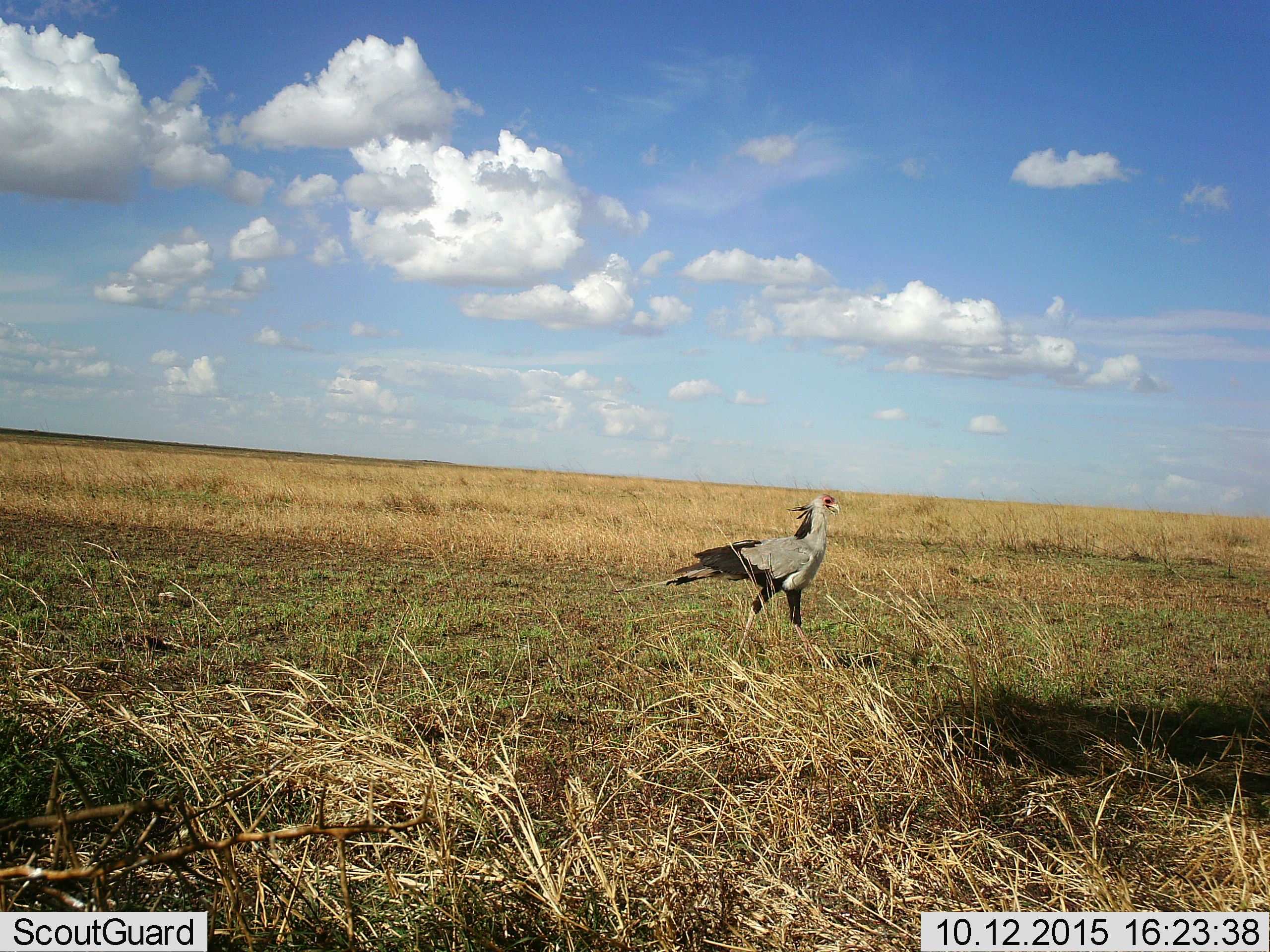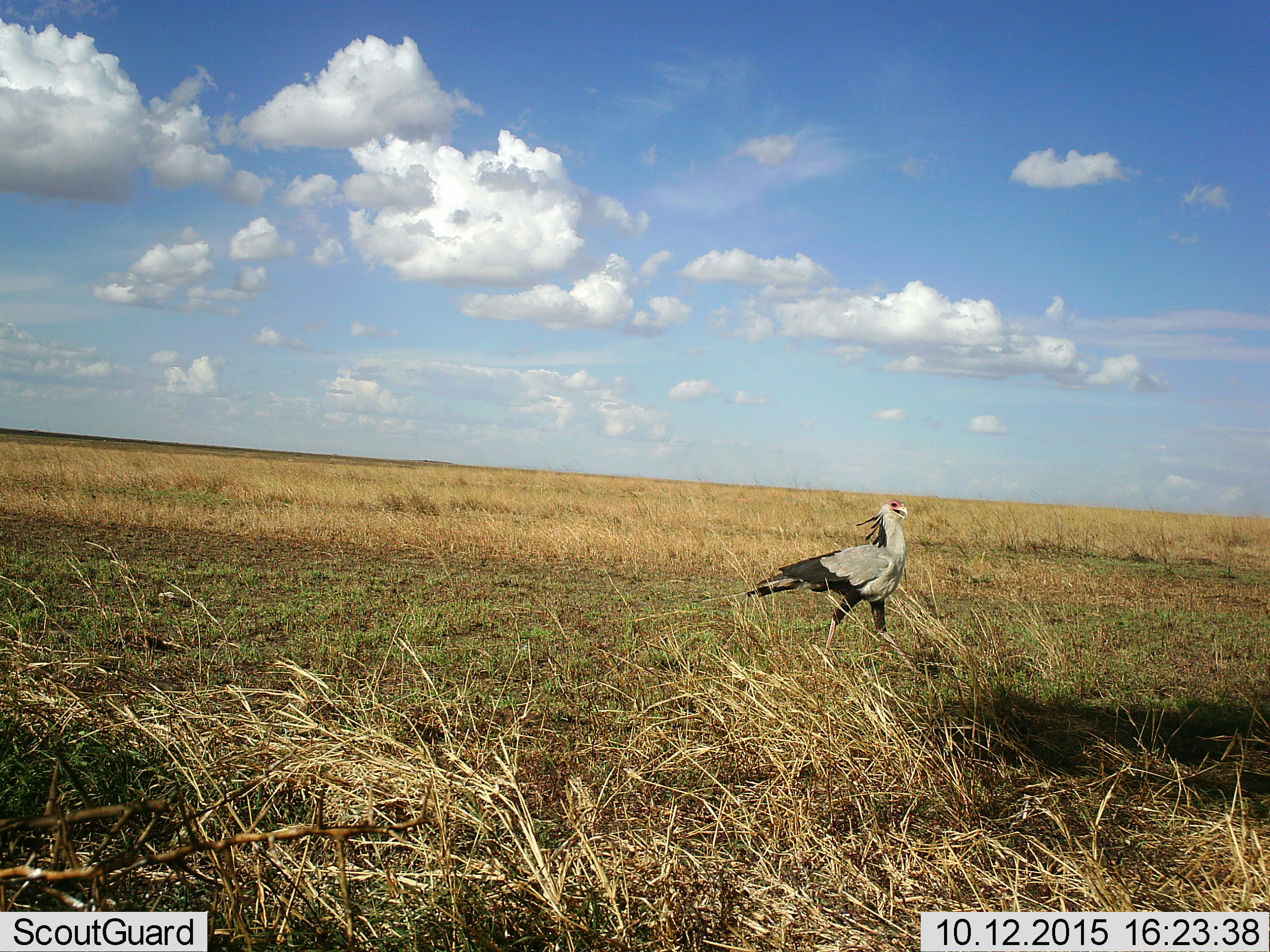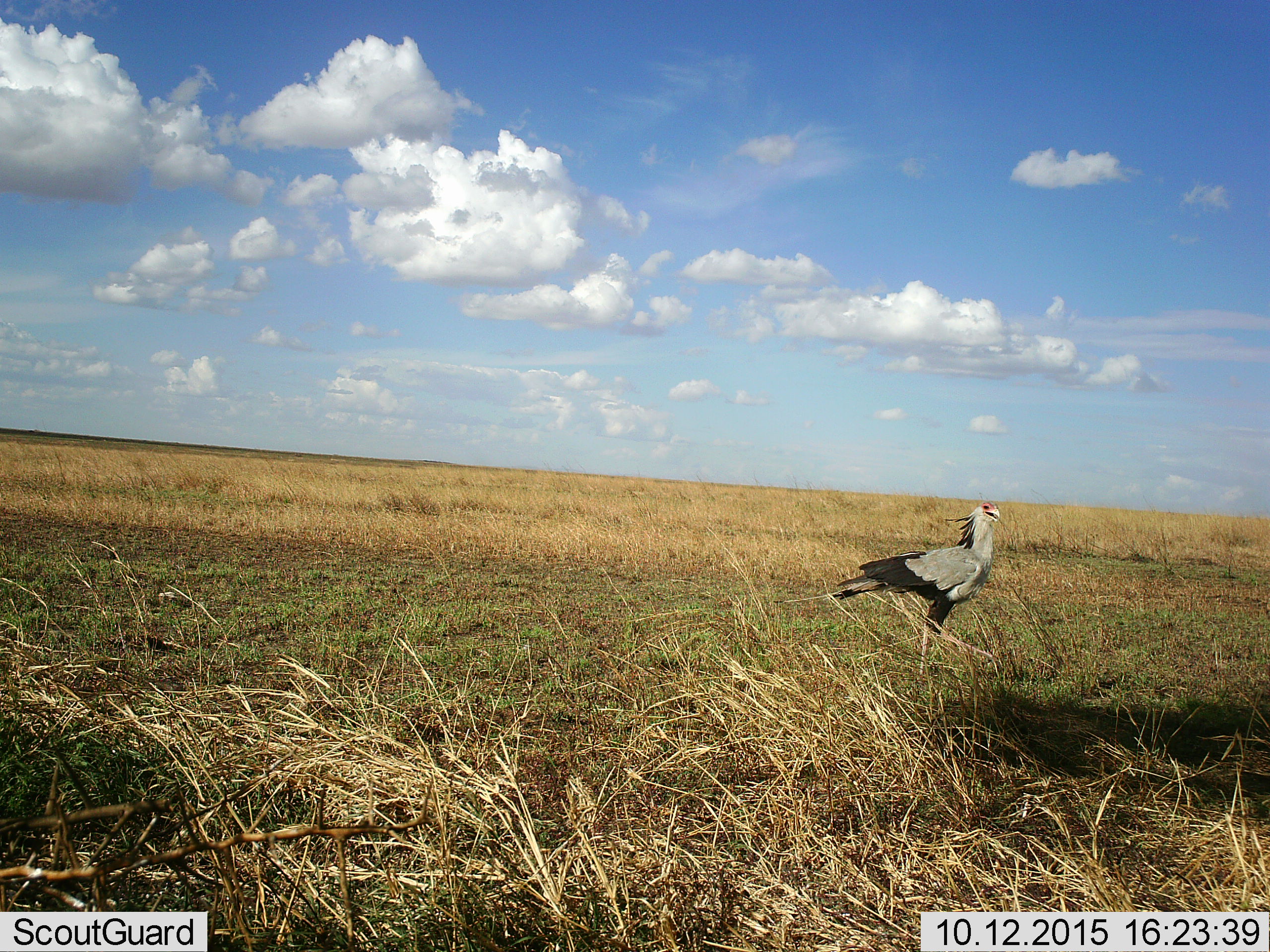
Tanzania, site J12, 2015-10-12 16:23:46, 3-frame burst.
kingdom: Animalia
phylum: Chordata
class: Aves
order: Accipitriformes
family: Sagittariidae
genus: Sagittarius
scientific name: Sagittarius serpentarius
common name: secretary bird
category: secretarybird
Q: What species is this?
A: Secretarybird (secretary bird) (Sagittarius serpentarius).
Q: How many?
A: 1.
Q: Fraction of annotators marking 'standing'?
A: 0%.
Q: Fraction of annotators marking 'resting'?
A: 0%.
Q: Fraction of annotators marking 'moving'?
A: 100%.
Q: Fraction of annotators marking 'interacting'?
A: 0%.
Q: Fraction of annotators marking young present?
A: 0%.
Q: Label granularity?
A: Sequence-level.